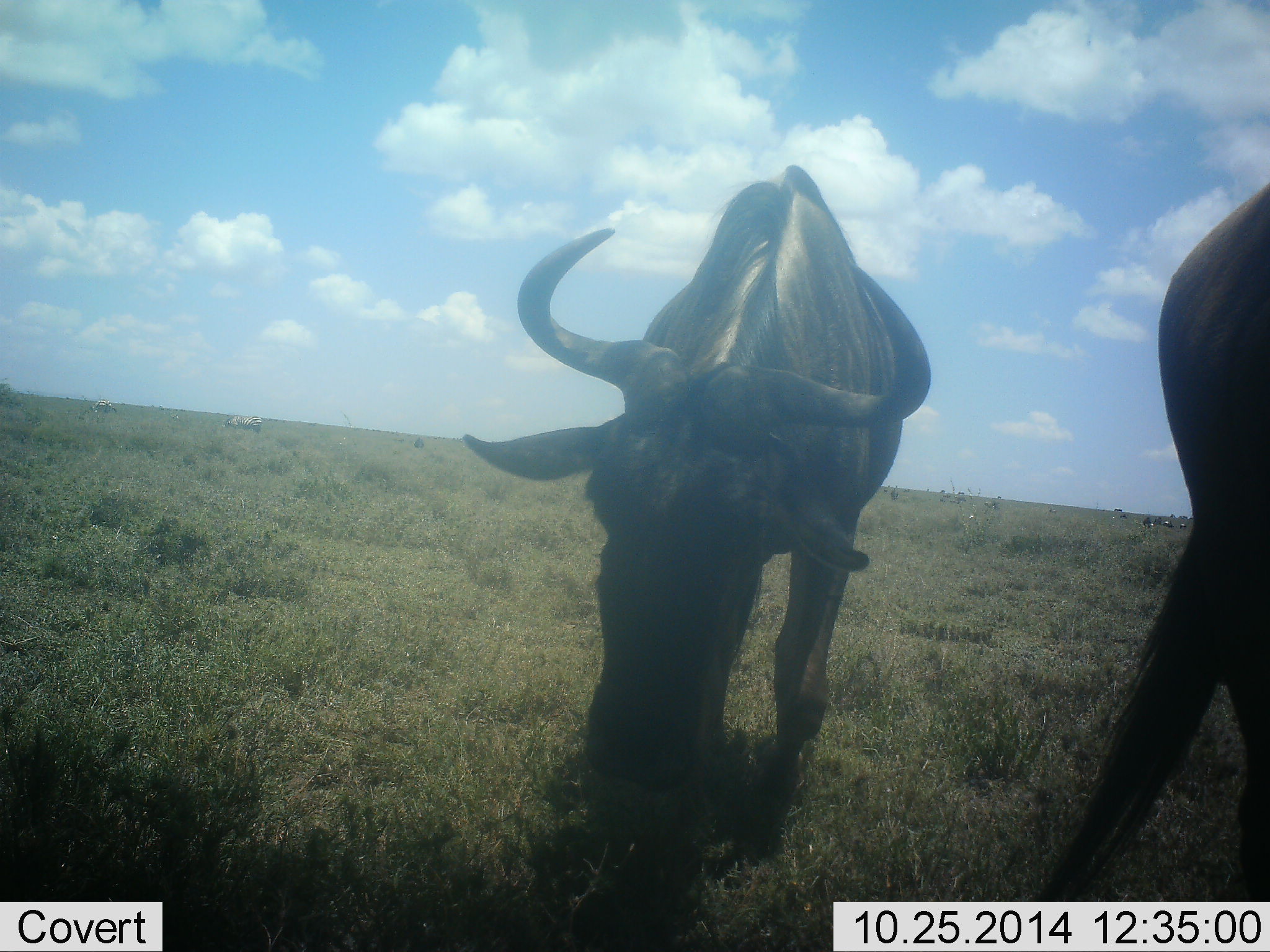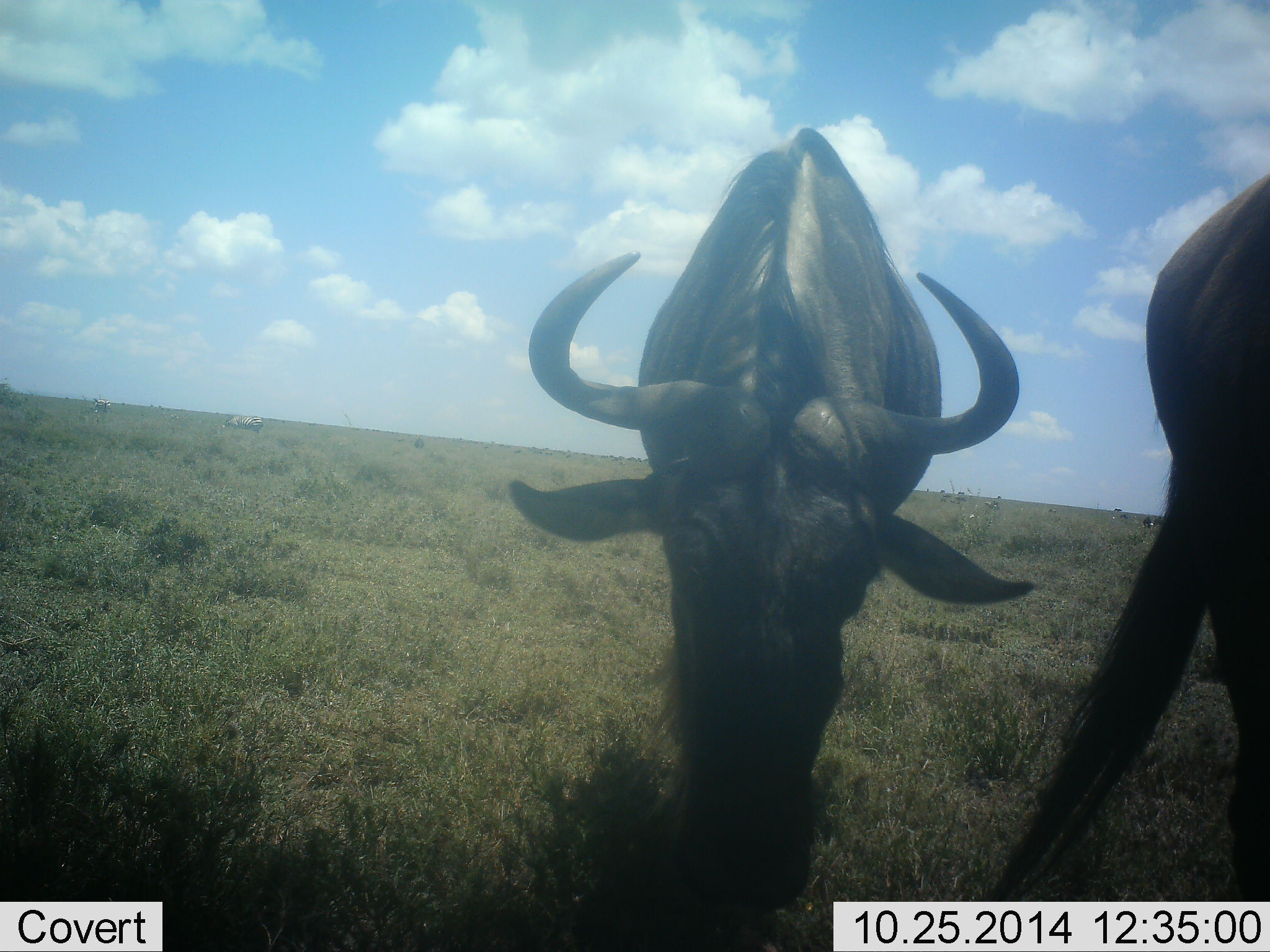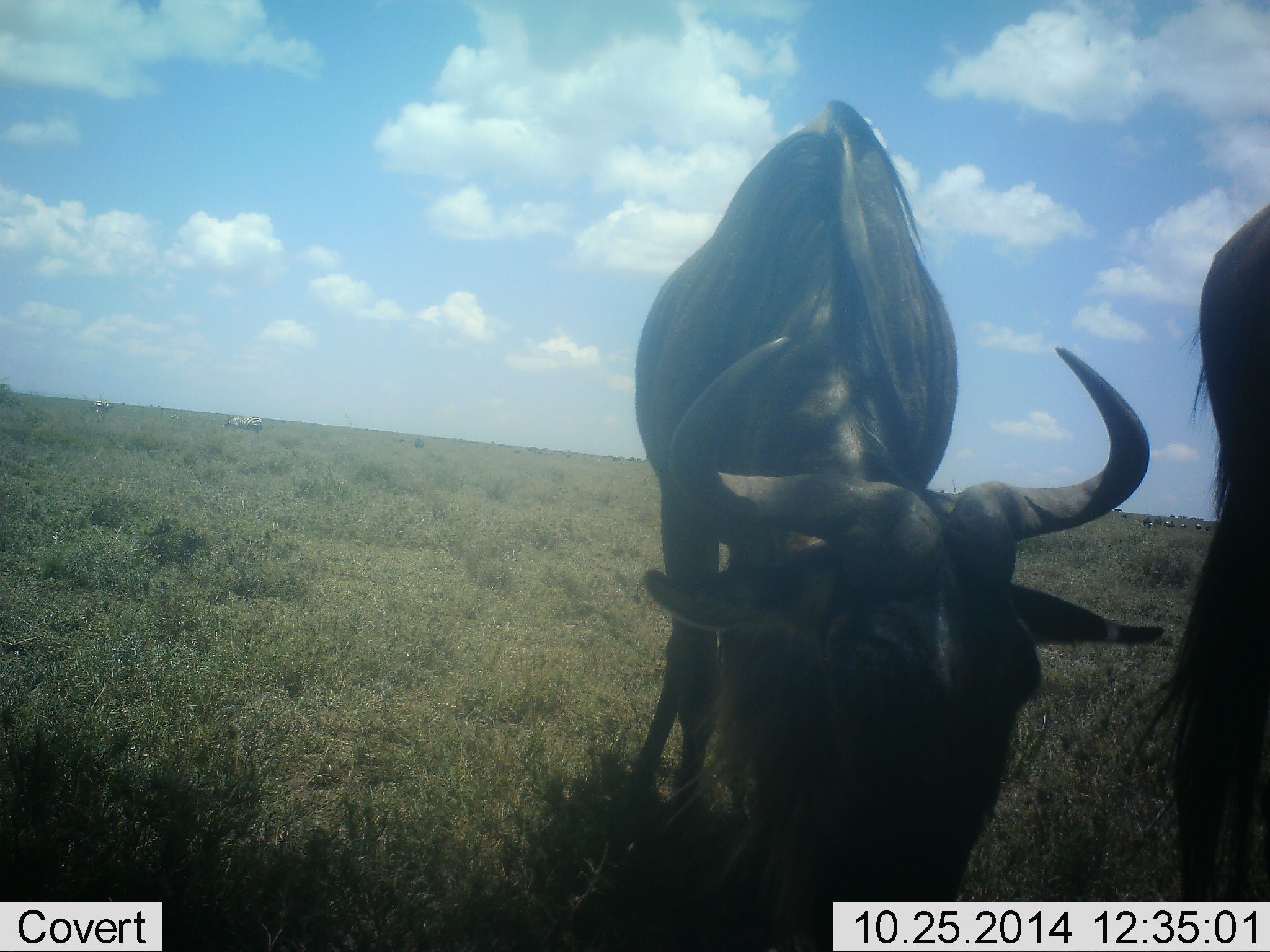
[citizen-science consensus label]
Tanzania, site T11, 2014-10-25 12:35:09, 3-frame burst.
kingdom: Animalia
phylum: Chordata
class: Mammalia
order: Artiodactyla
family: Bovidae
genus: Connochaetes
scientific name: Connochaetes taurinus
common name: blue wildebeest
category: wildebeest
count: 2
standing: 50%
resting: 0%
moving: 20%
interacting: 0%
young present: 0%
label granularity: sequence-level